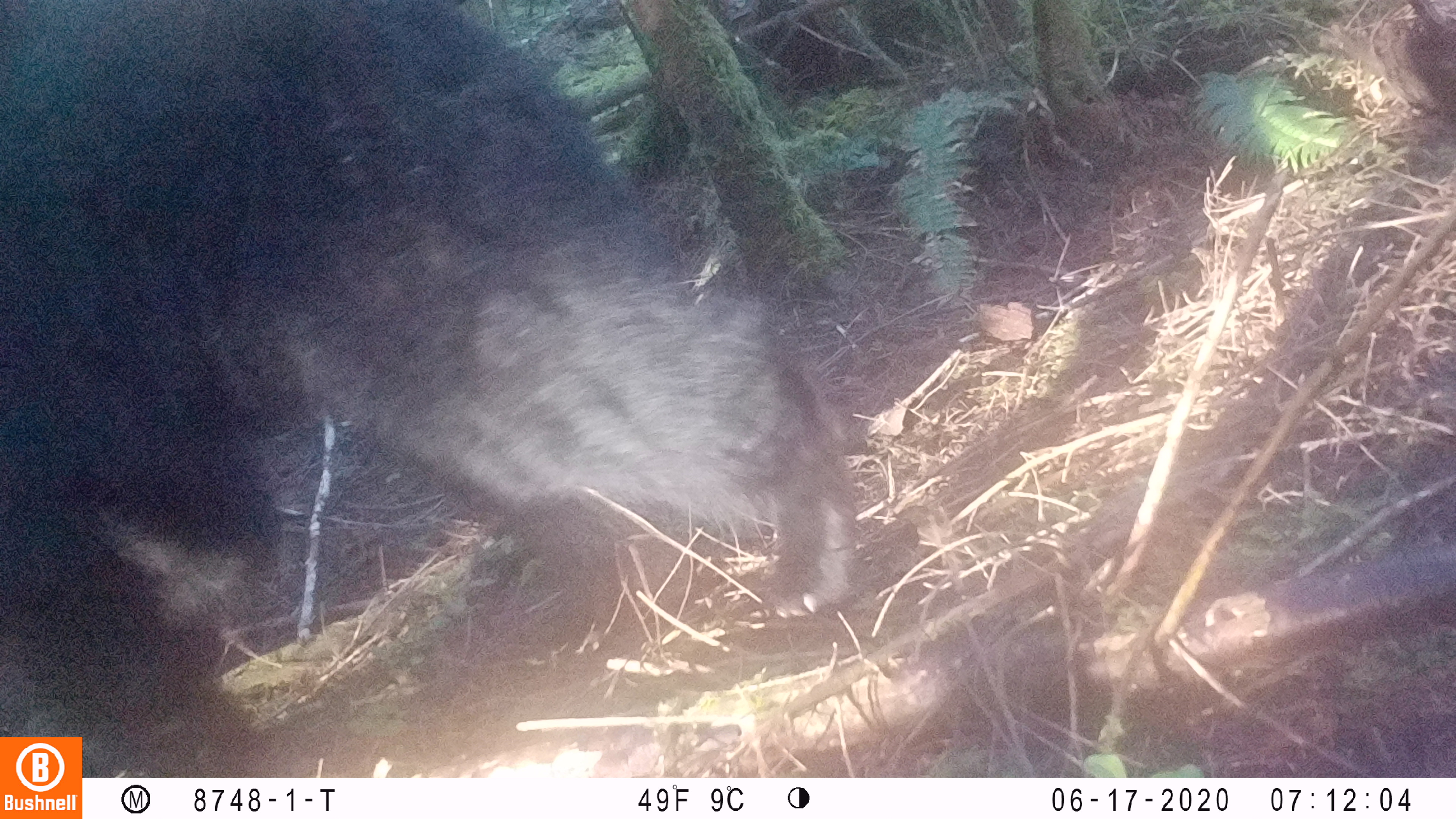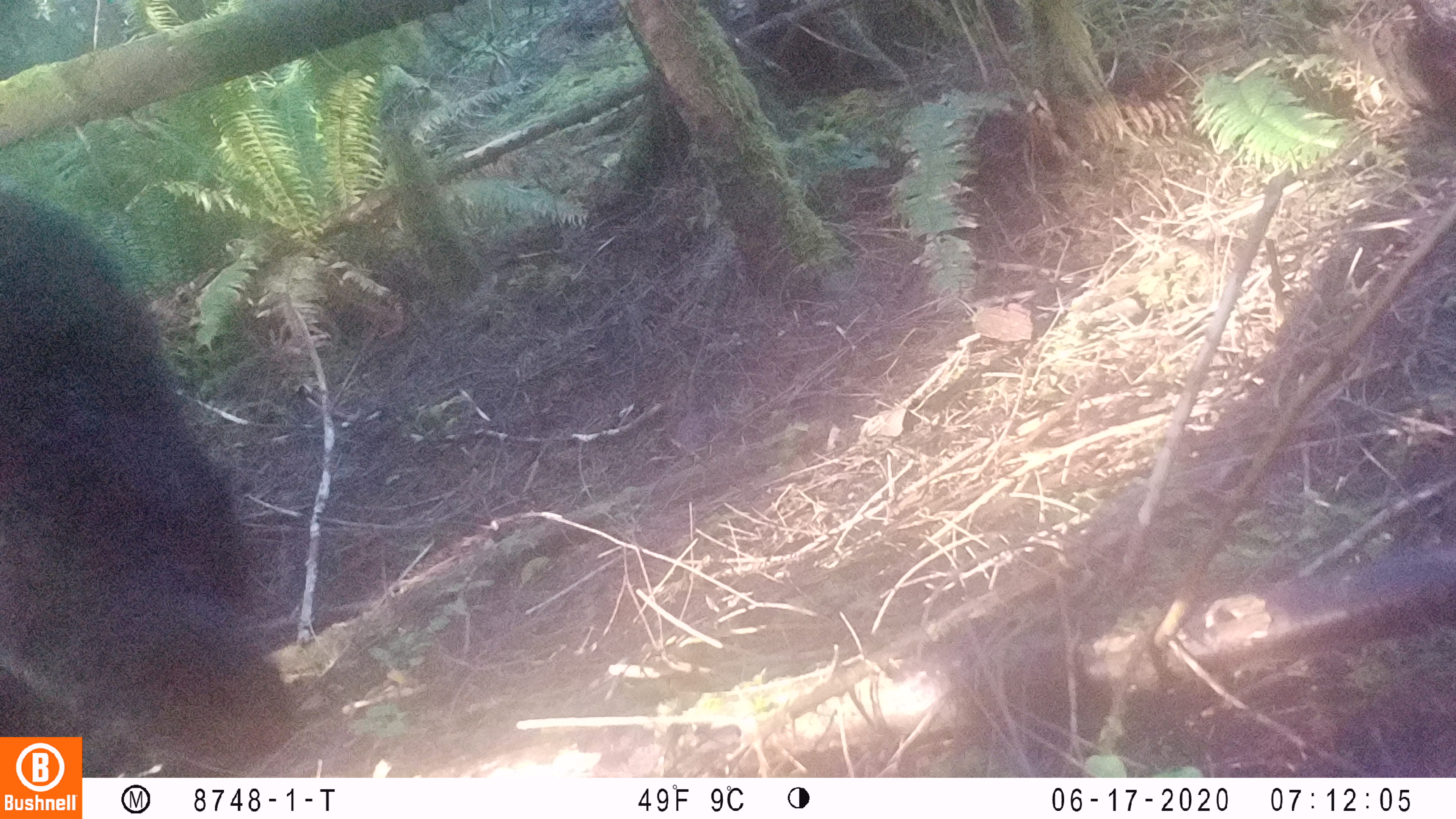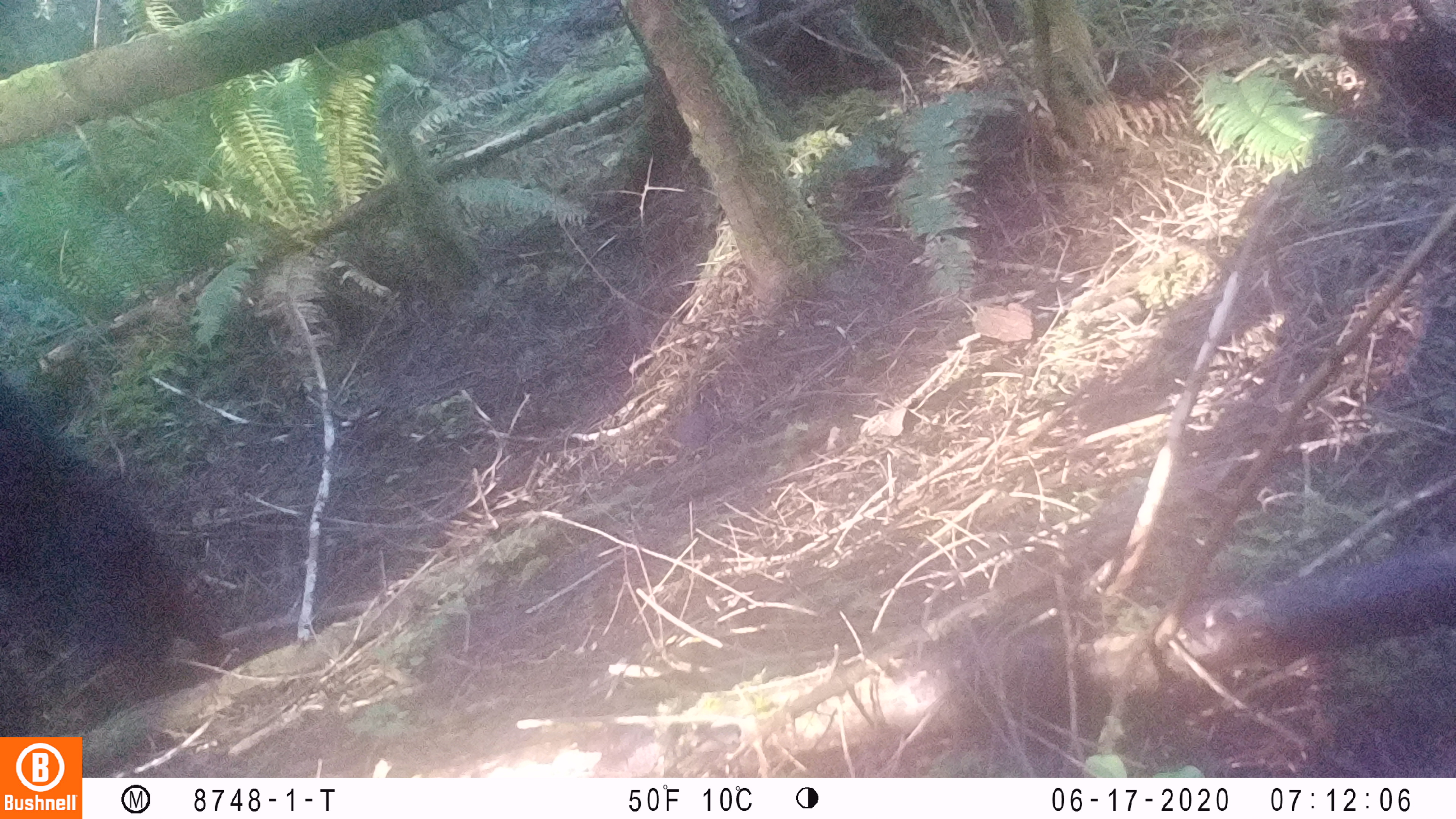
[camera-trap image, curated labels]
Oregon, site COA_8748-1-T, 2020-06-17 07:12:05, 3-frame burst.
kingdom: Animalia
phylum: Chordata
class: Mammalia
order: Carnivora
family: Ursidae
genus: Ursus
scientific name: Ursus americanus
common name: american black bear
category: black bear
Black bear (american black bear) (Ursus americanus).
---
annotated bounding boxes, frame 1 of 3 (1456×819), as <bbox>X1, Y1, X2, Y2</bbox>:
black bear: <bbox>0, 1, 872, 729</bbox>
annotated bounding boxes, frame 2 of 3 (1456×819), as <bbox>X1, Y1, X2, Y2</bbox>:
black bear: <bbox>0, 189, 298, 732</bbox>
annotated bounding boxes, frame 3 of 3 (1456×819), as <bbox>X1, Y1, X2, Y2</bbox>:
black bear: <bbox>2, 393, 230, 705</bbox>